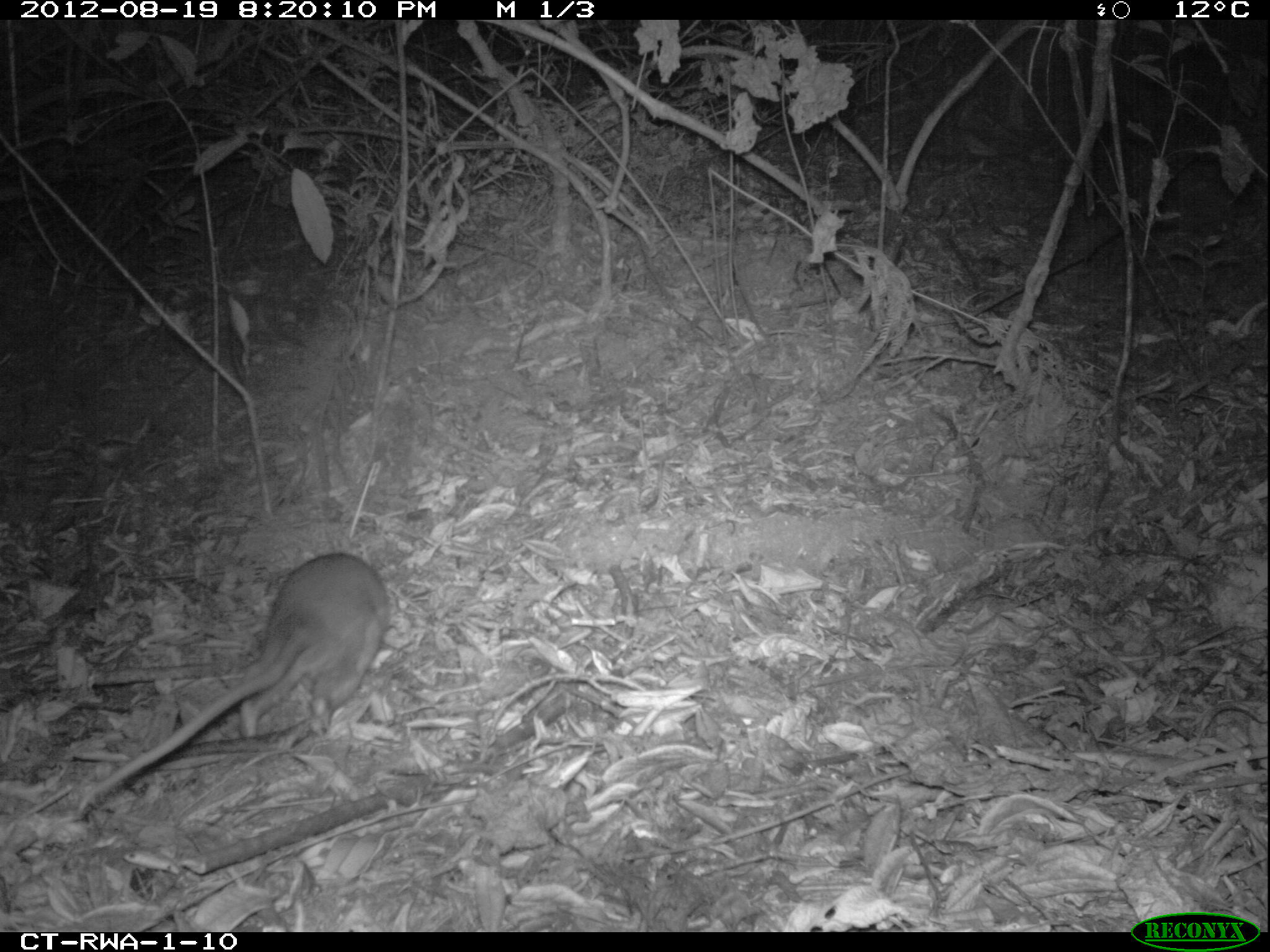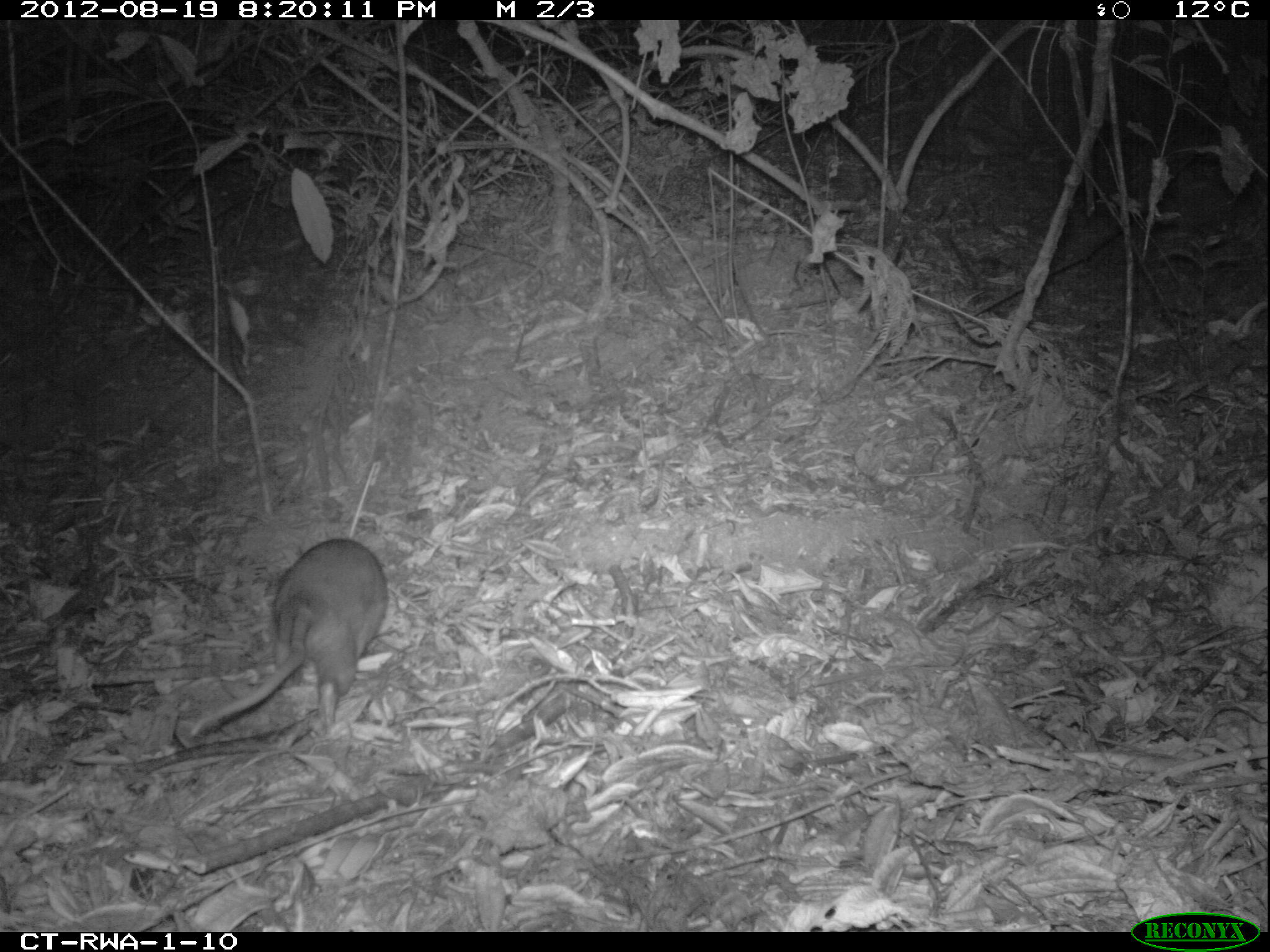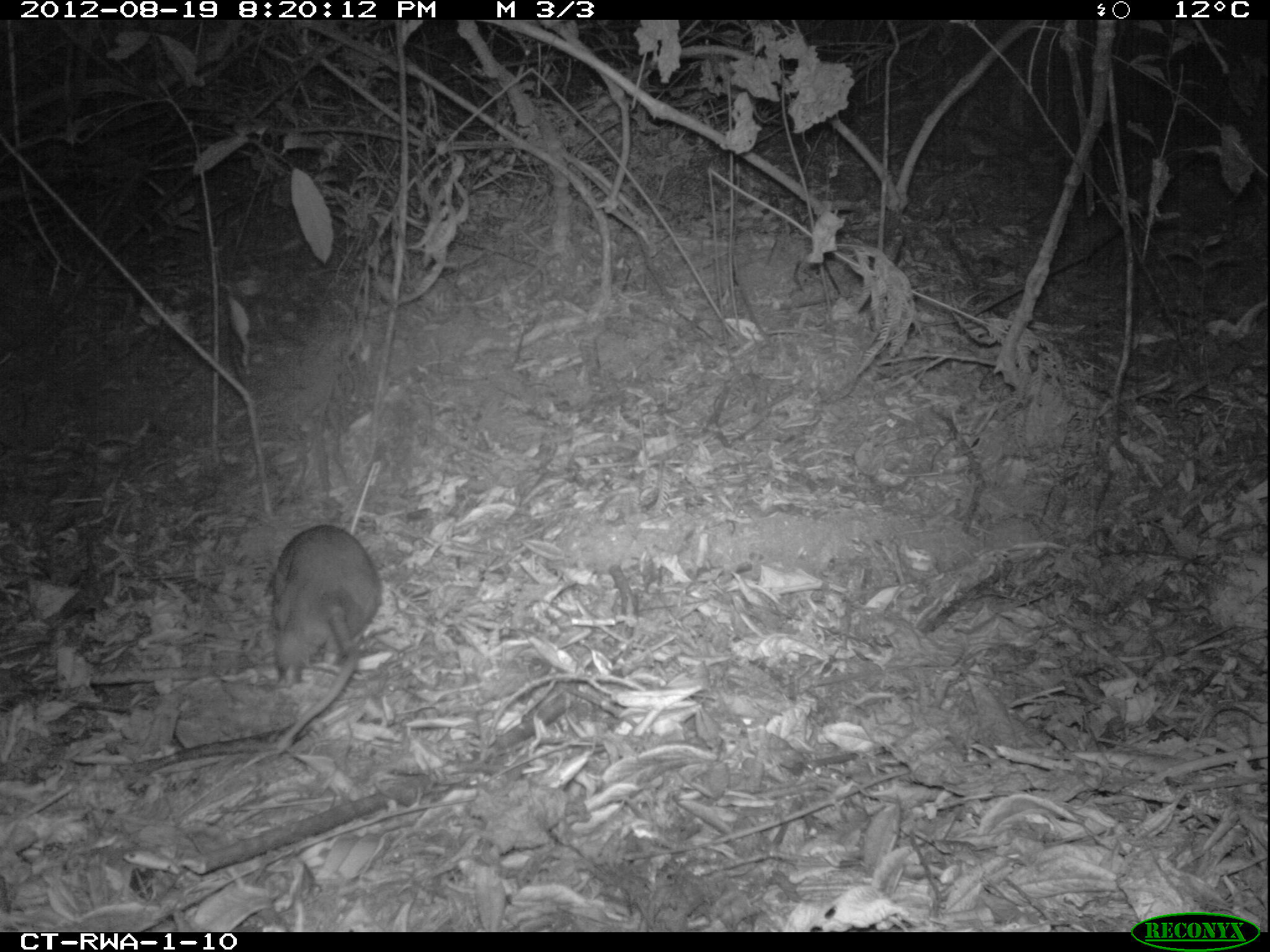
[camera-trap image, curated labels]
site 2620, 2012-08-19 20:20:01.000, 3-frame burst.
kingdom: Animalia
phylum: Chordata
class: Mammalia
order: Rodentia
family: Nesomyidae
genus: Cricetomys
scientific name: Cricetomys gambianus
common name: african giant pouched rat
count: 1